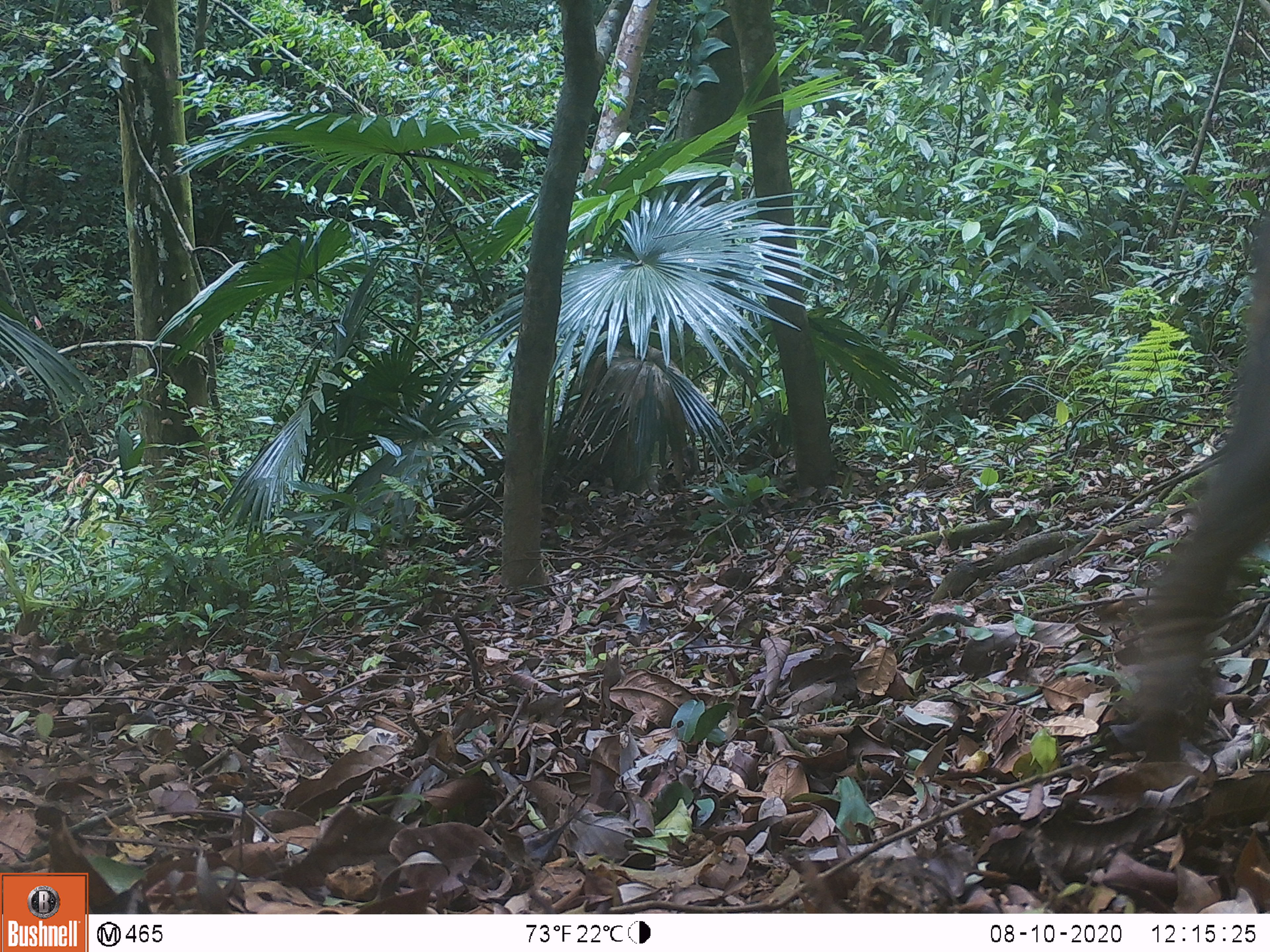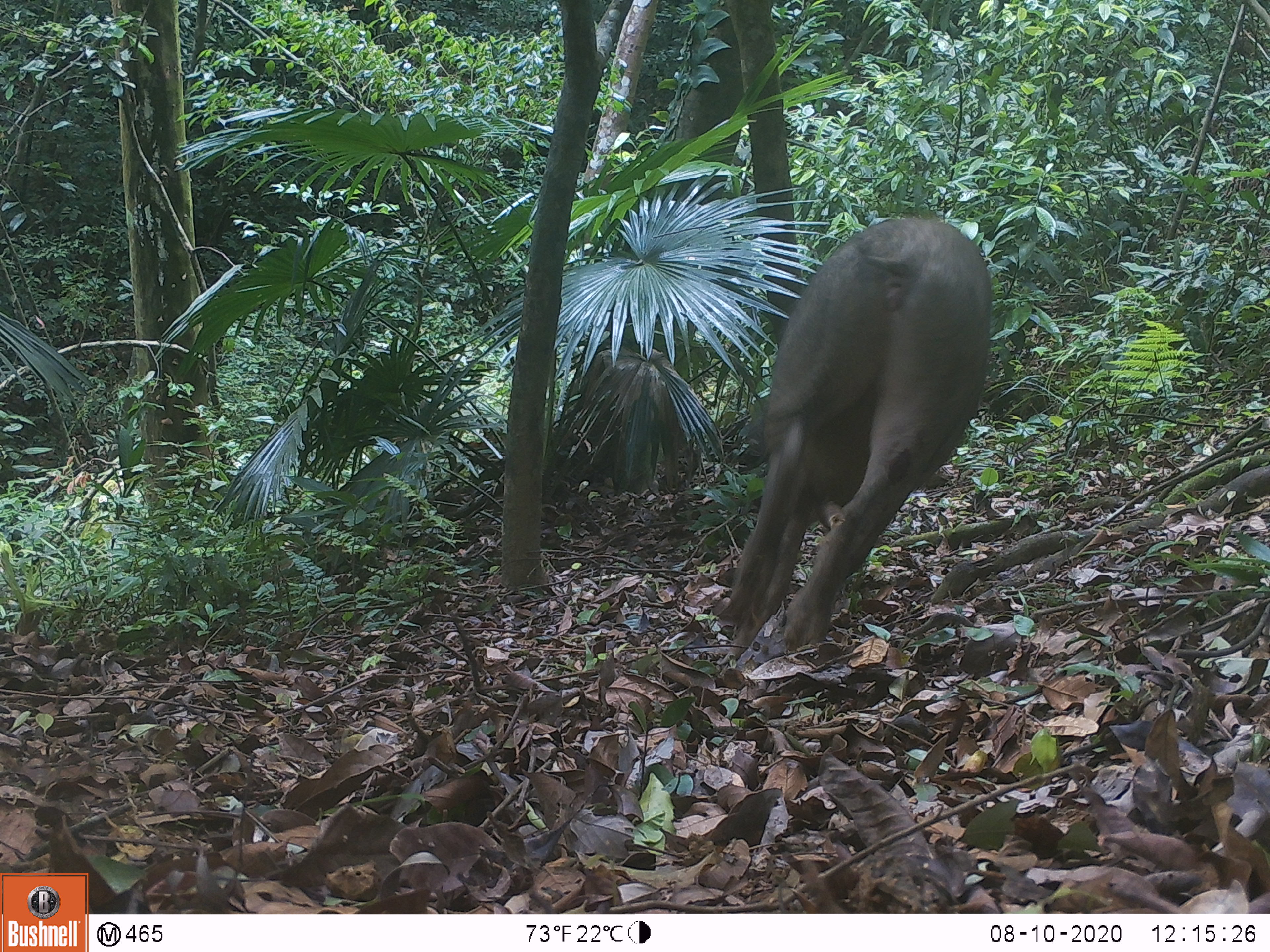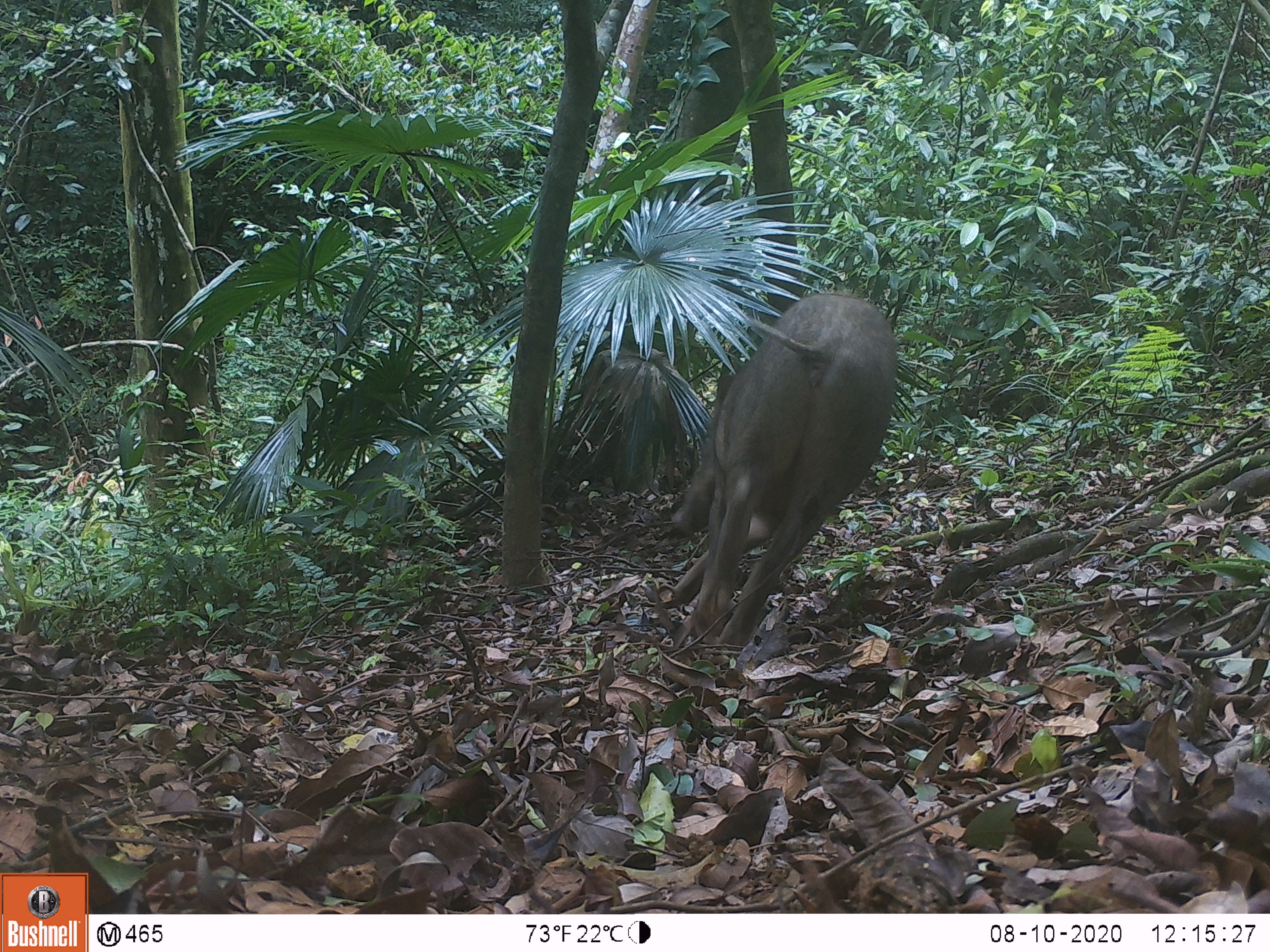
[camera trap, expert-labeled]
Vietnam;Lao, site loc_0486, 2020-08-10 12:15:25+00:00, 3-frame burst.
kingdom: Animalia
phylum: Chordata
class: Mammalia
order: Artiodactyla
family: Suidae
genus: Sus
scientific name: Sus scrofa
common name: eurasian wild pig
Eurasian wild pig (Sus scrofa). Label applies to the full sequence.